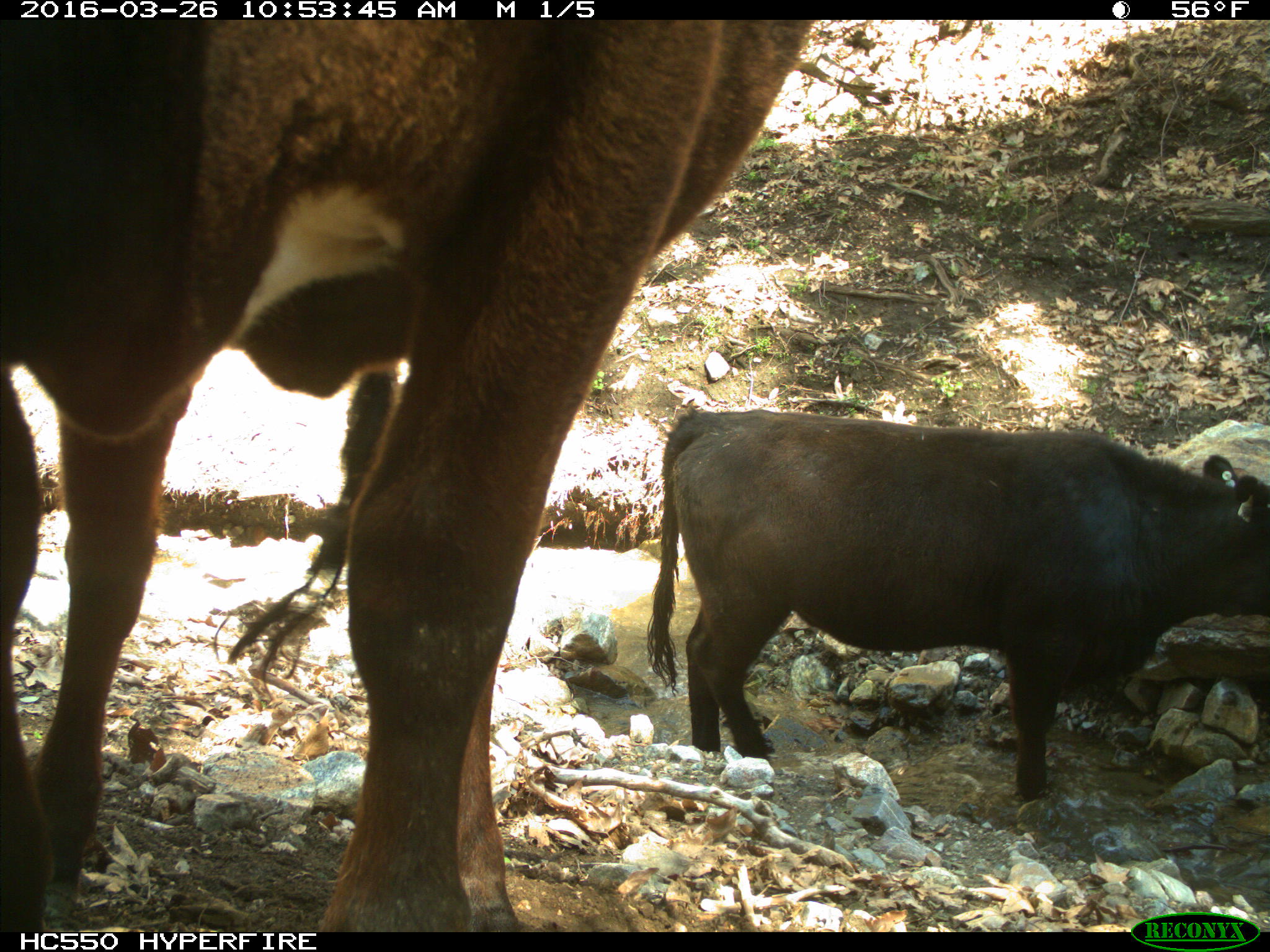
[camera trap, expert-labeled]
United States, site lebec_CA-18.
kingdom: Animalia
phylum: Chordata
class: Mammalia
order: Artiodactyla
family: Bovidae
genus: Bos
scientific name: Bos taurus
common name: domestic cow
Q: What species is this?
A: Bos taurus (domestic cow).